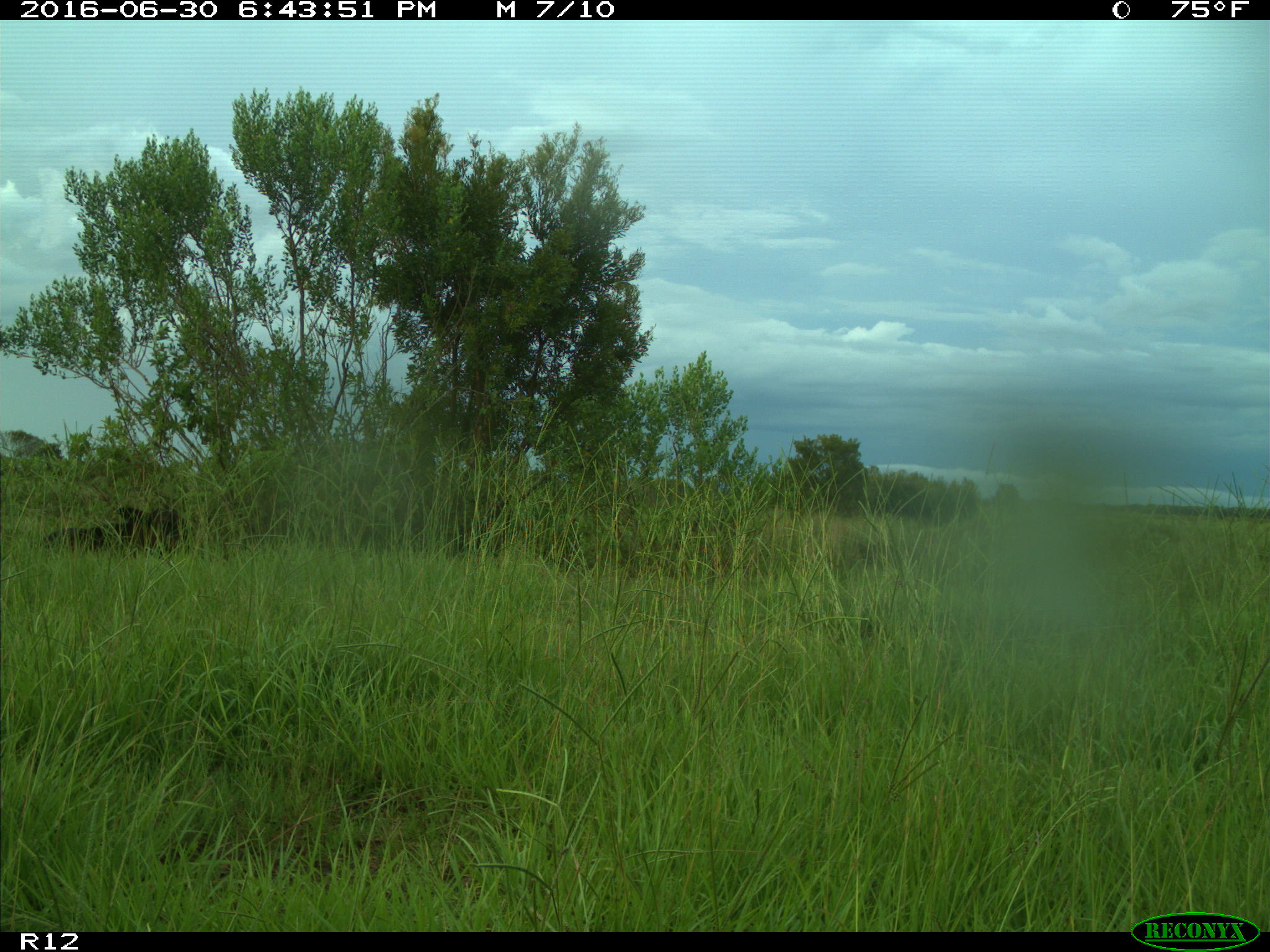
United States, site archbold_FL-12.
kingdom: Animalia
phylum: Chordata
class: Mammalia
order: Artiodactyla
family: Bovidae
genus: Bos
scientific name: Bos taurus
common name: domestic cow